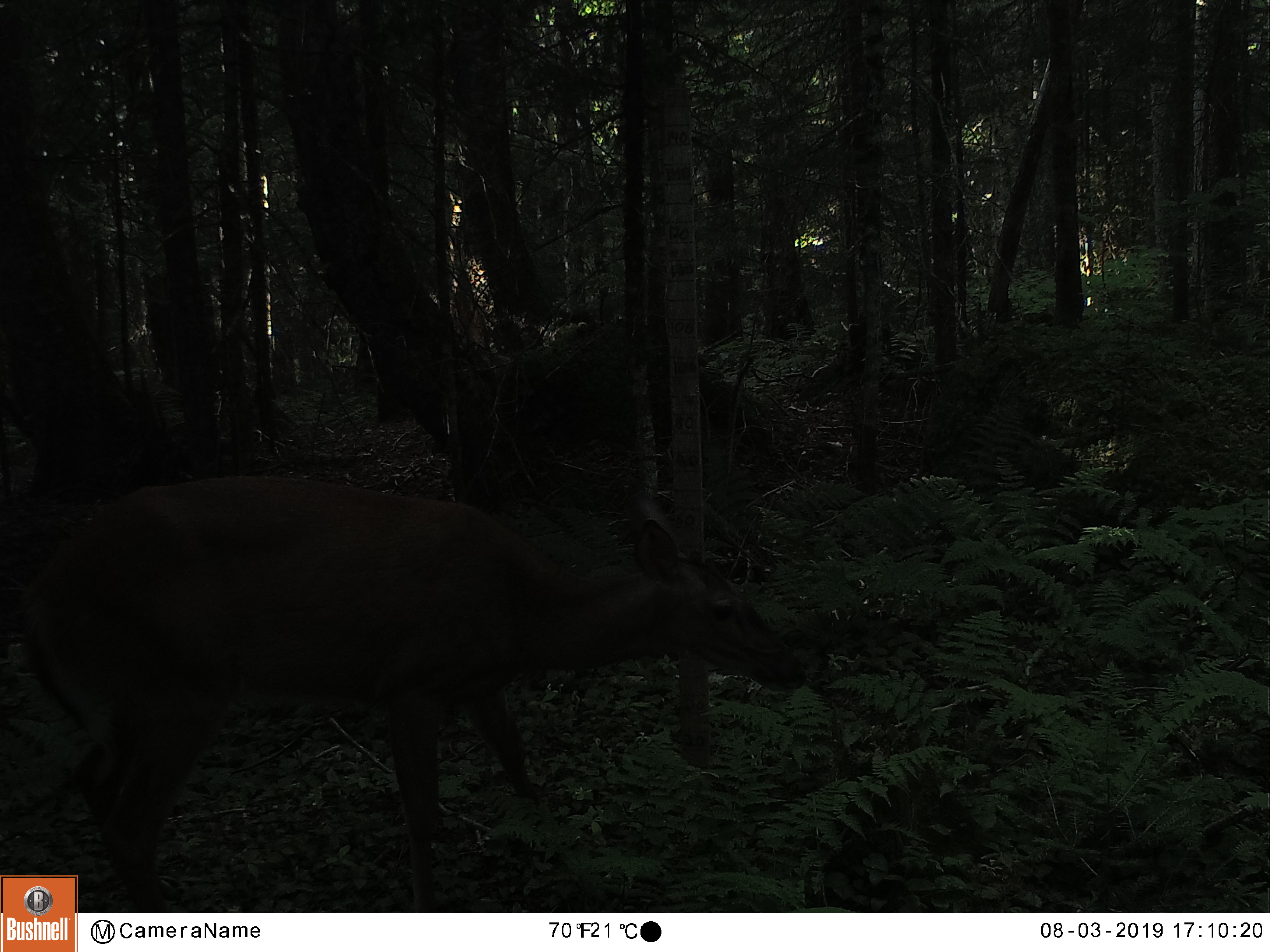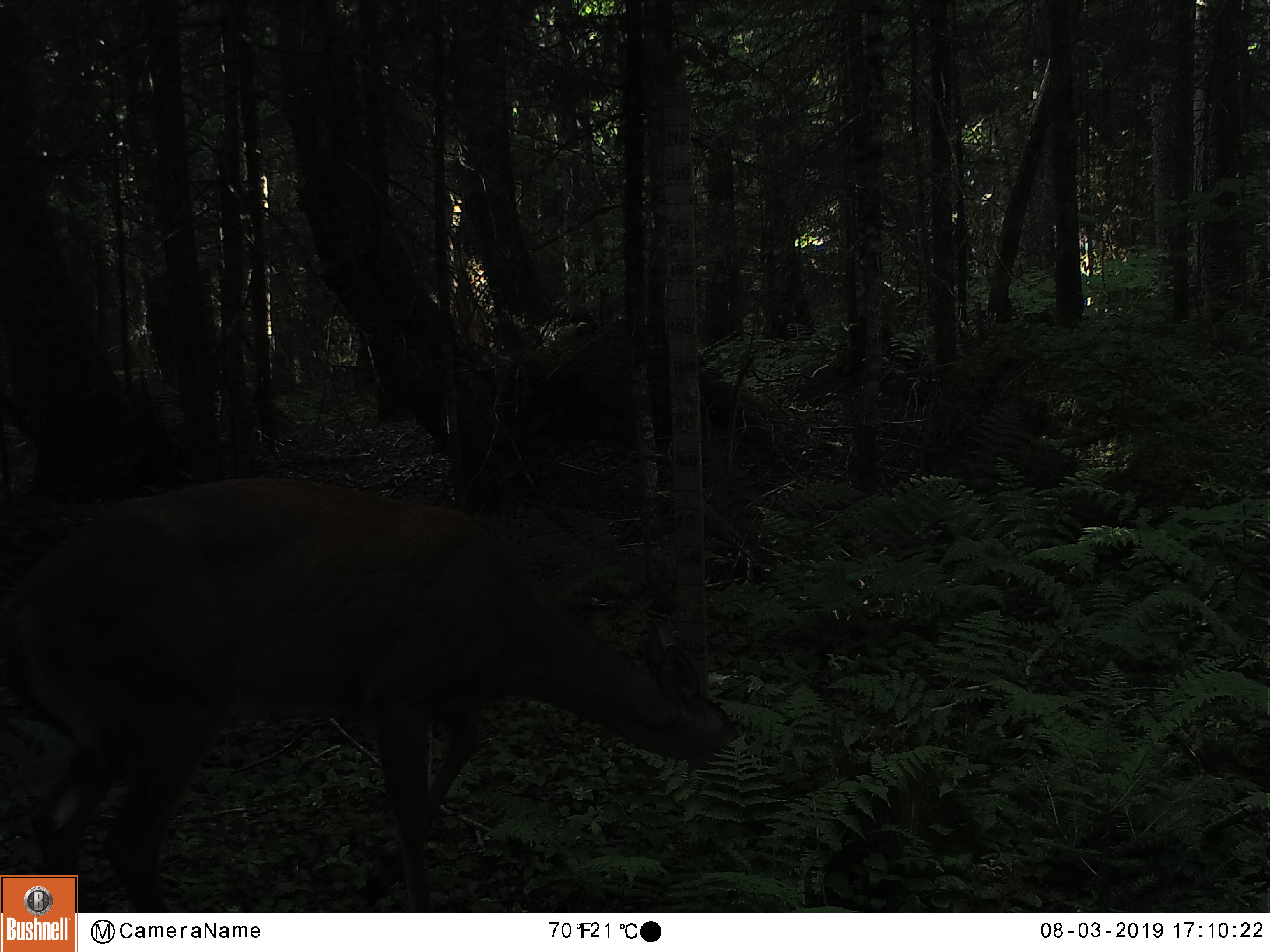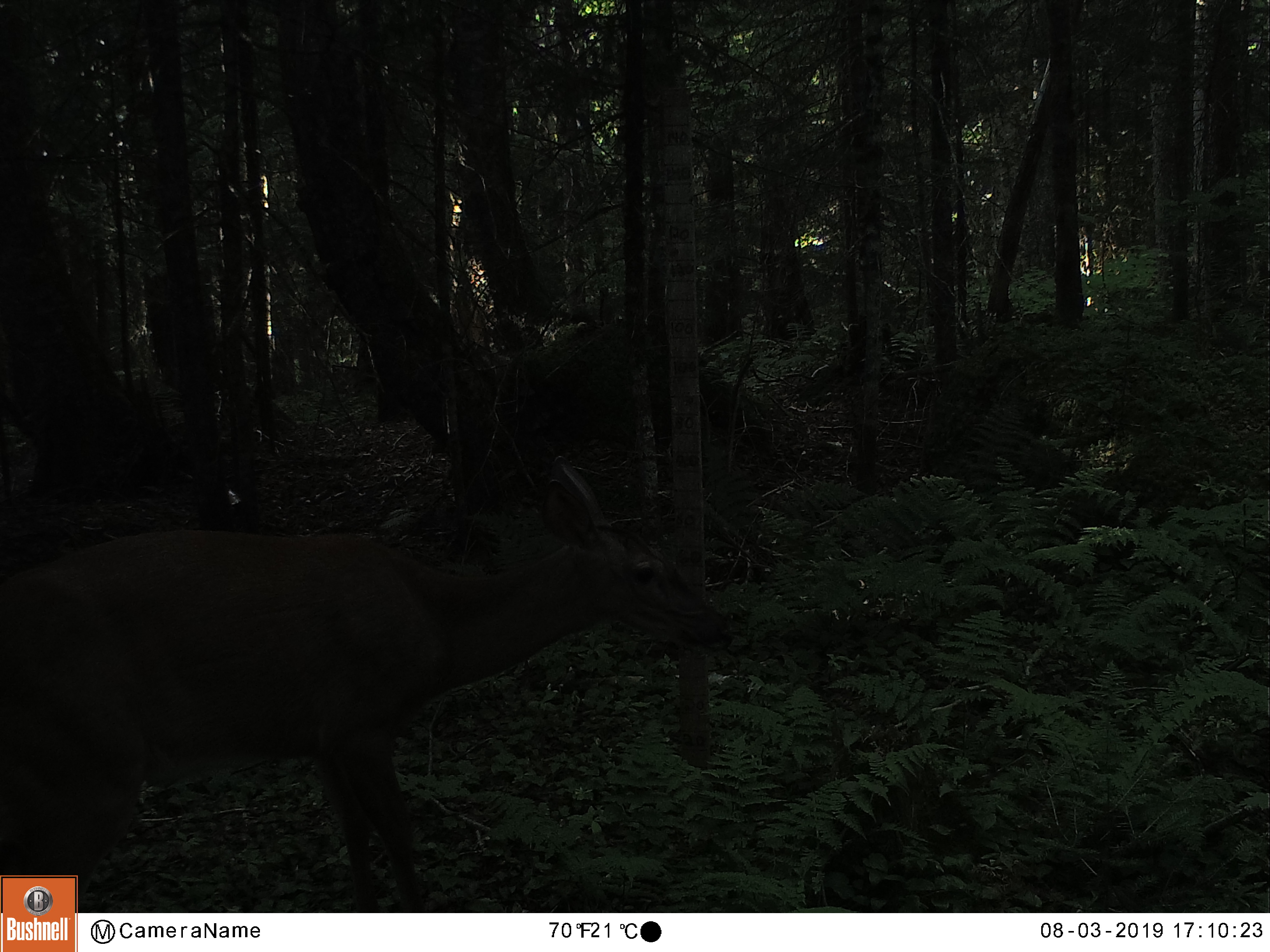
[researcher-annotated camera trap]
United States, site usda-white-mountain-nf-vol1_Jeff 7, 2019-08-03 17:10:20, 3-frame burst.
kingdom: Animalia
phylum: Chordata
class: Mammalia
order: Artiodactyla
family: Cervidae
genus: Odocoileus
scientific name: Odocoileus virginianus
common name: white-tailed deer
White-tailed deer (Odocoileus virginianus).